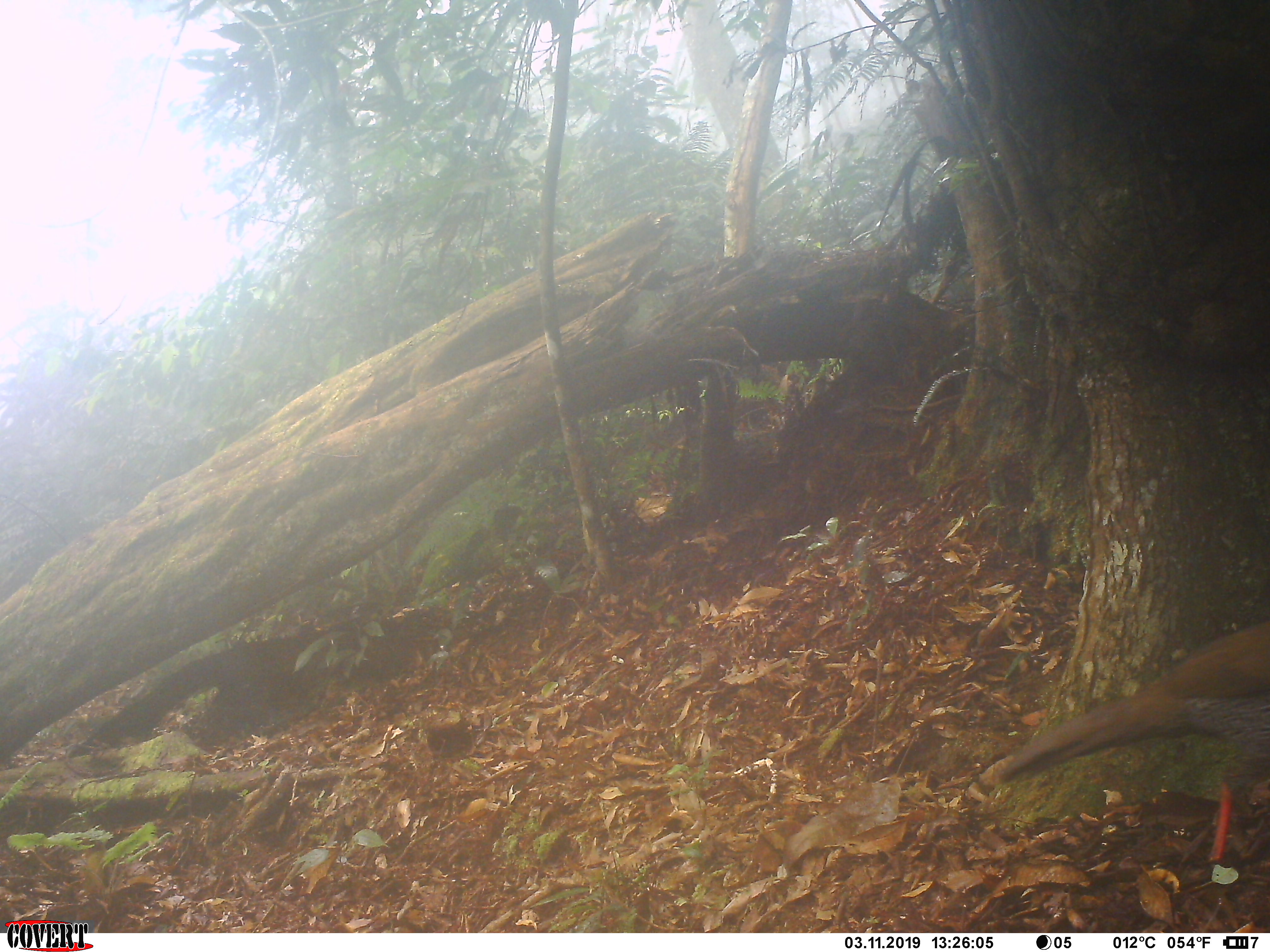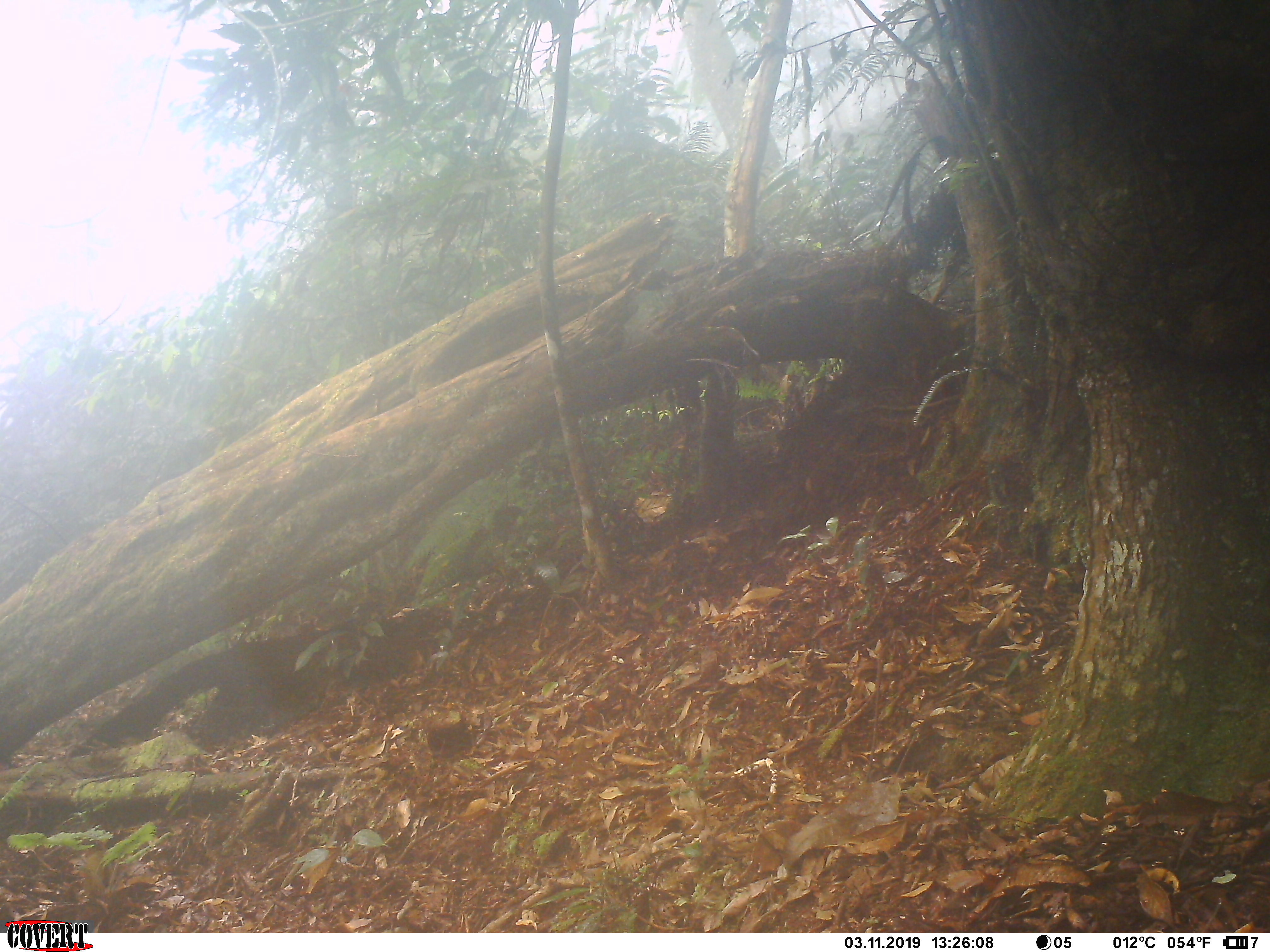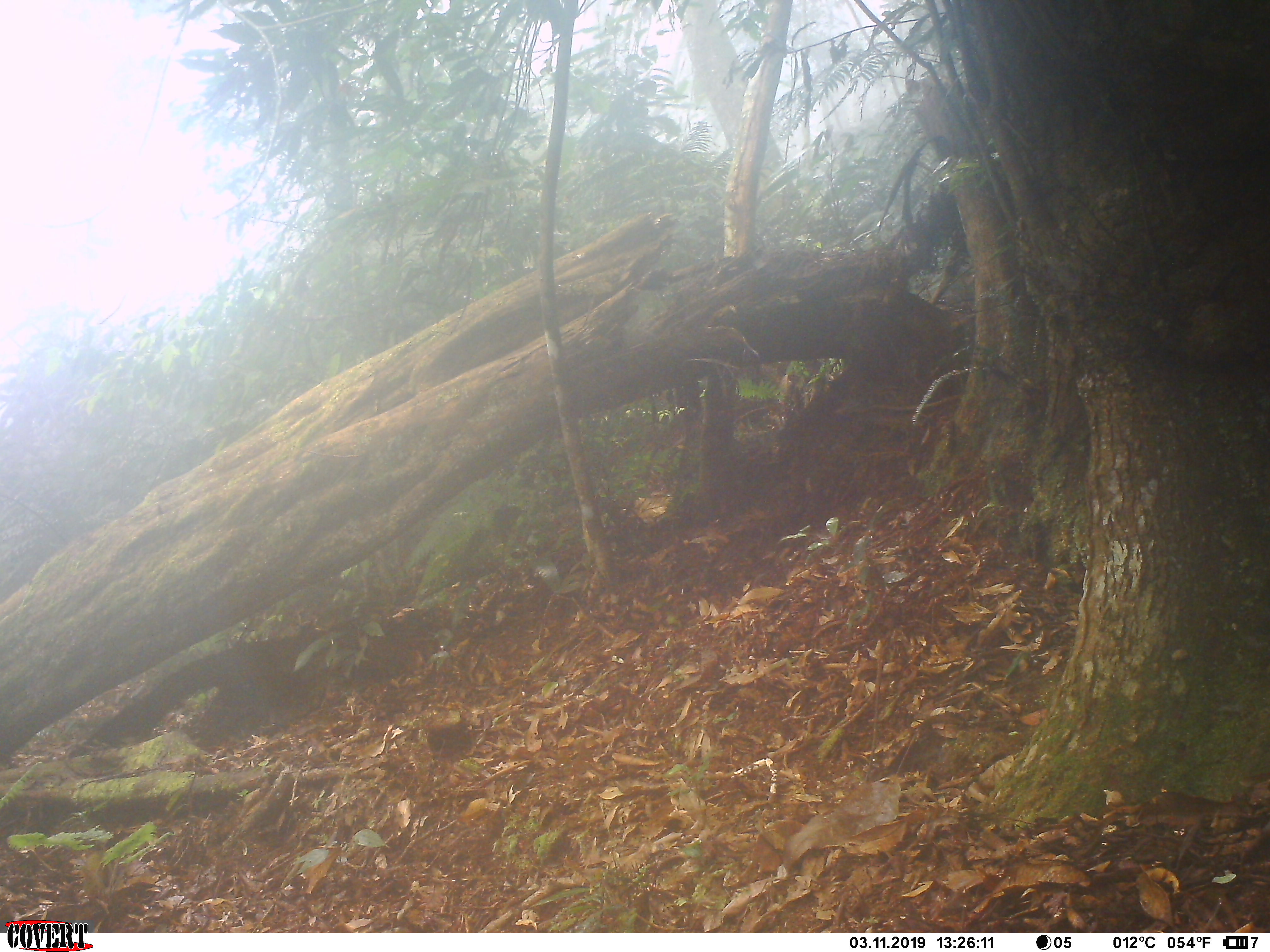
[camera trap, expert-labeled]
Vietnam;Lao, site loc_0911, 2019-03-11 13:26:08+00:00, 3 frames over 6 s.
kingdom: Animalia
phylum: Chordata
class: Aves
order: Galliformes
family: Phasianidae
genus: Lophura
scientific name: Lophura nycthemera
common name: silver pheasant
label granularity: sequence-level